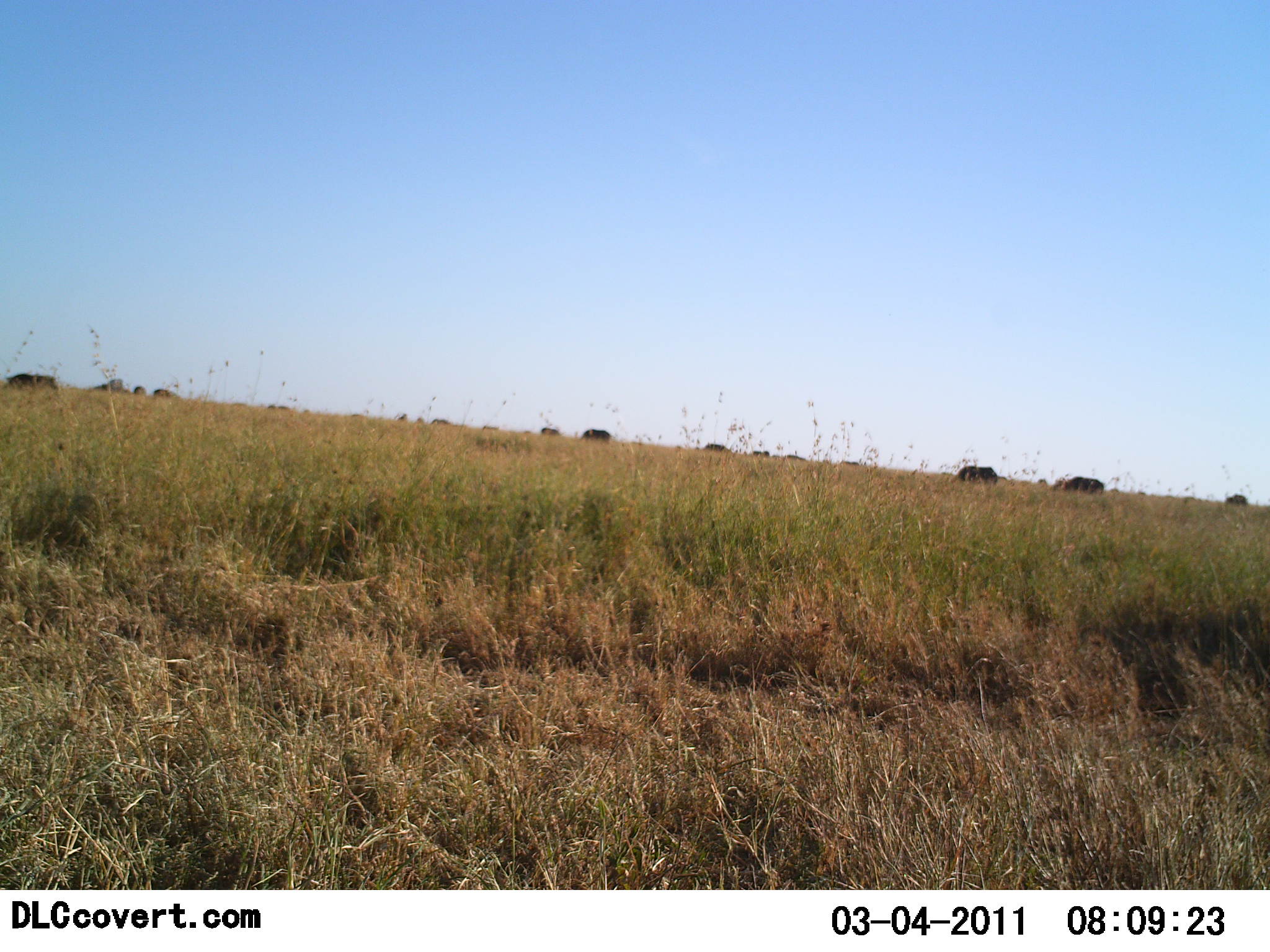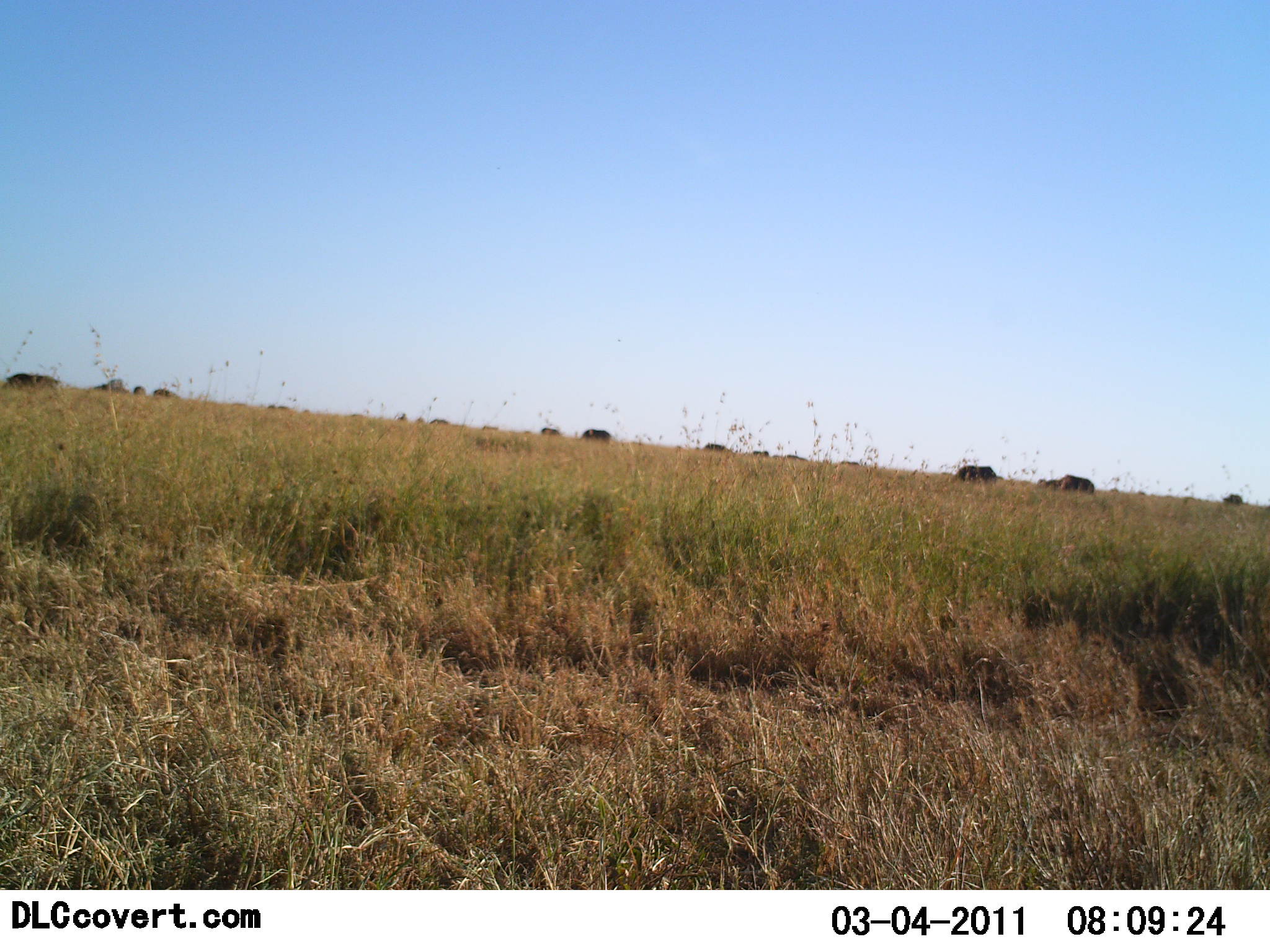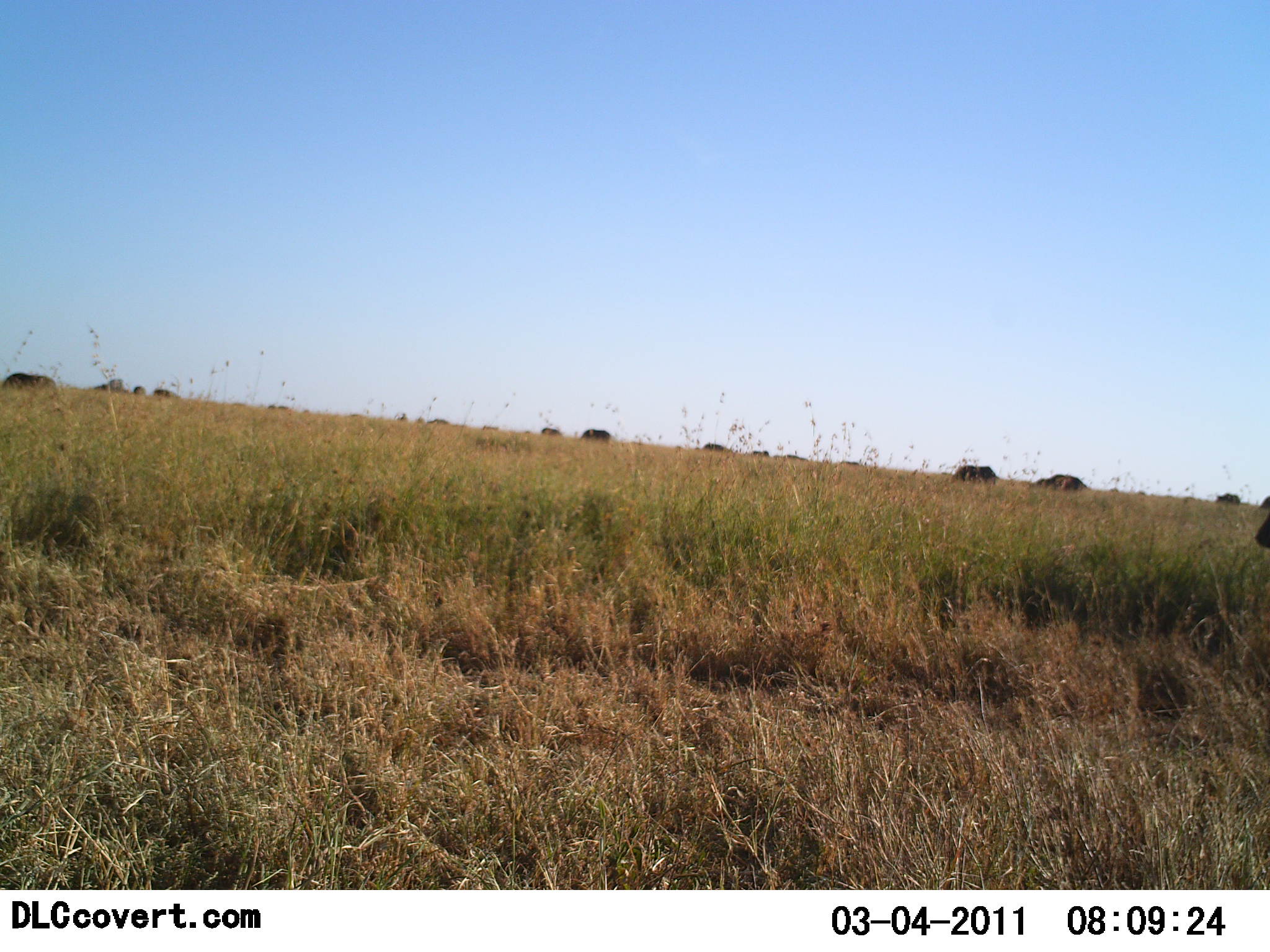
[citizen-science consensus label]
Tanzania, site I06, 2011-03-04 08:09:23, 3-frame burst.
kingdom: Animalia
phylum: Chordata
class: Mammalia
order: Artiodactyla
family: Bovidae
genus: Connochaetes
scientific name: Connochaetes taurinus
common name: blue wildebeest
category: wildebeest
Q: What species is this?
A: Wildebeest (blue wildebeest) (Connochaetes taurinus).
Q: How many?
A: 11-50.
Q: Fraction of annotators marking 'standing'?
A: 18%.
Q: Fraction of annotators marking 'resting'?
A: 0%.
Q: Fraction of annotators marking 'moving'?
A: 45%.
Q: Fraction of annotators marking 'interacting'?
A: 0%.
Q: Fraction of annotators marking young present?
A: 0%.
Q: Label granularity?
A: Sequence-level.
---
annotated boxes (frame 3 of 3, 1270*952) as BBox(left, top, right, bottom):
animal: BBox(1254, 496, 1270, 547)